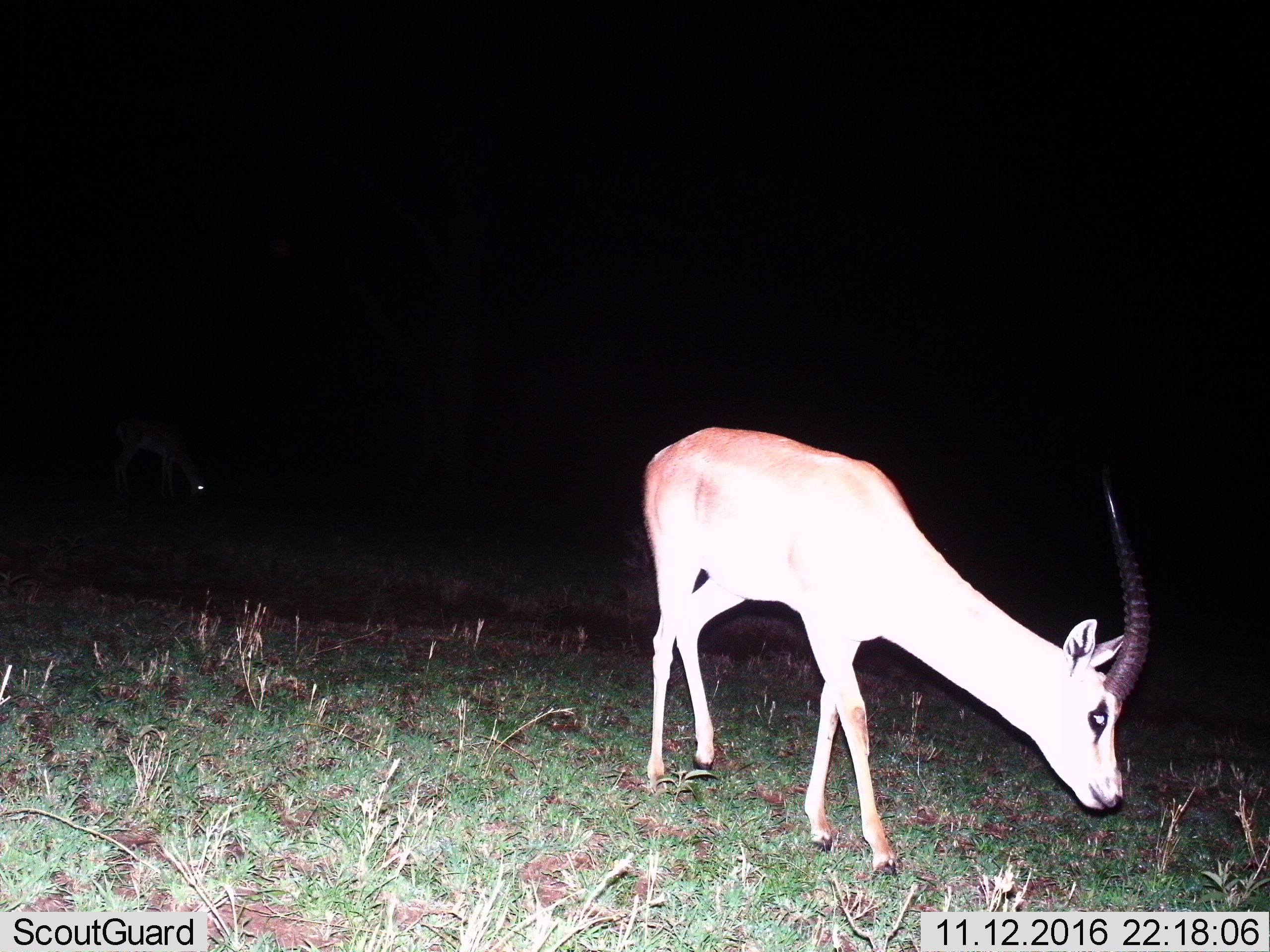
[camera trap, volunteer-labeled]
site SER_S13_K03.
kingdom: Animalia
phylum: Chordata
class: Mammalia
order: Artiodactyla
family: Bovidae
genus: Nanger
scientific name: Nanger granti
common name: grant's gazelle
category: gazellegrants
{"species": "gazellegrants (grant's gazelle) (Nanger granti)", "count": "1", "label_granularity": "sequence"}